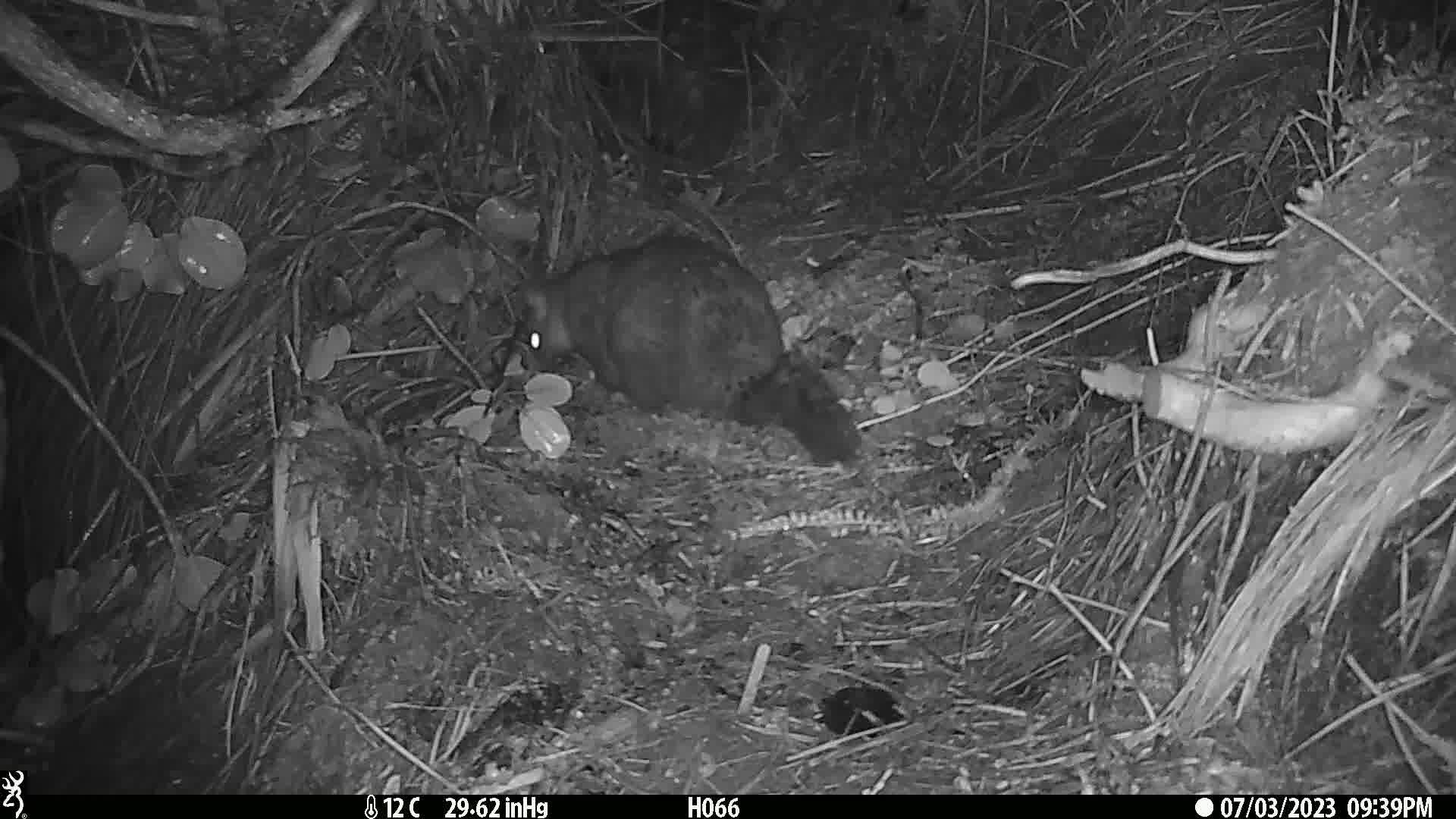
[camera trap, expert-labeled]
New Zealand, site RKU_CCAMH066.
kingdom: Animalia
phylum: Chordata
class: Mammalia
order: Diprotodontia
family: Phalangeridae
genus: Trichosurus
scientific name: Trichosurus vulpecula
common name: common brushtail possum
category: possum